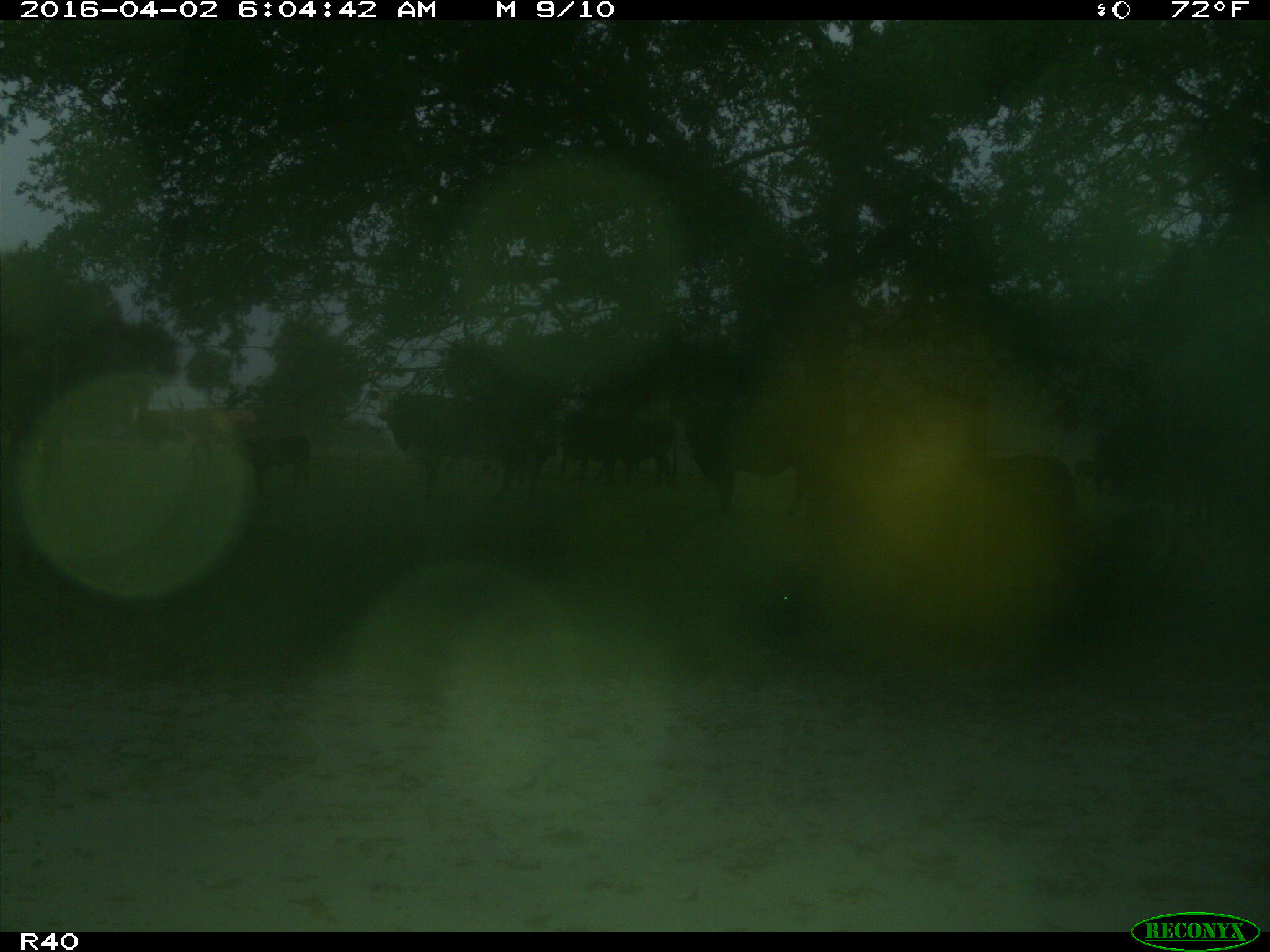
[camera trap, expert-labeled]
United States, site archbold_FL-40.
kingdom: Animalia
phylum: Chordata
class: Mammalia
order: Artiodactyla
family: Bovidae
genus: Bos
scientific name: Bos taurus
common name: domestic cow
Bos taurus (domestic cow).